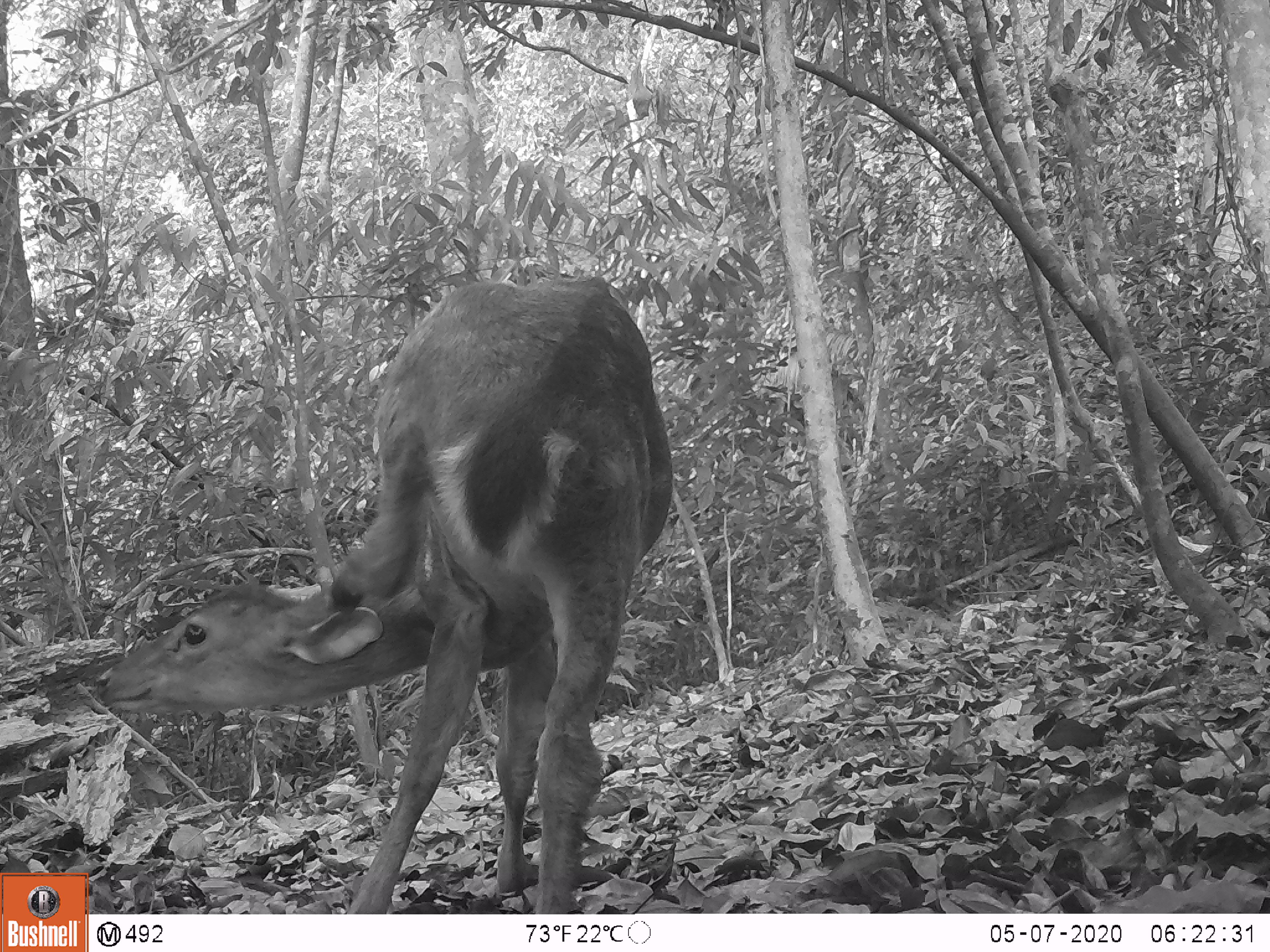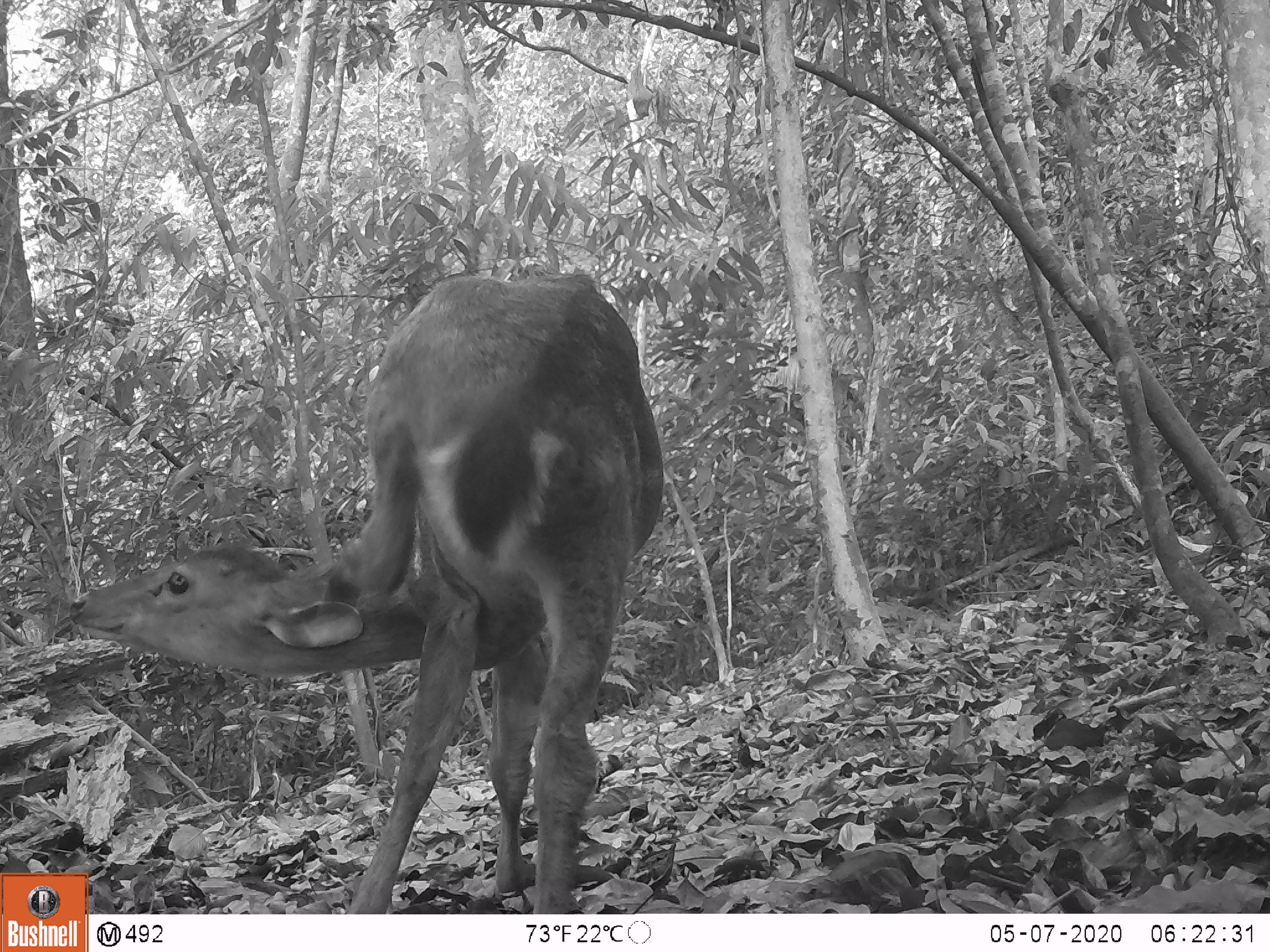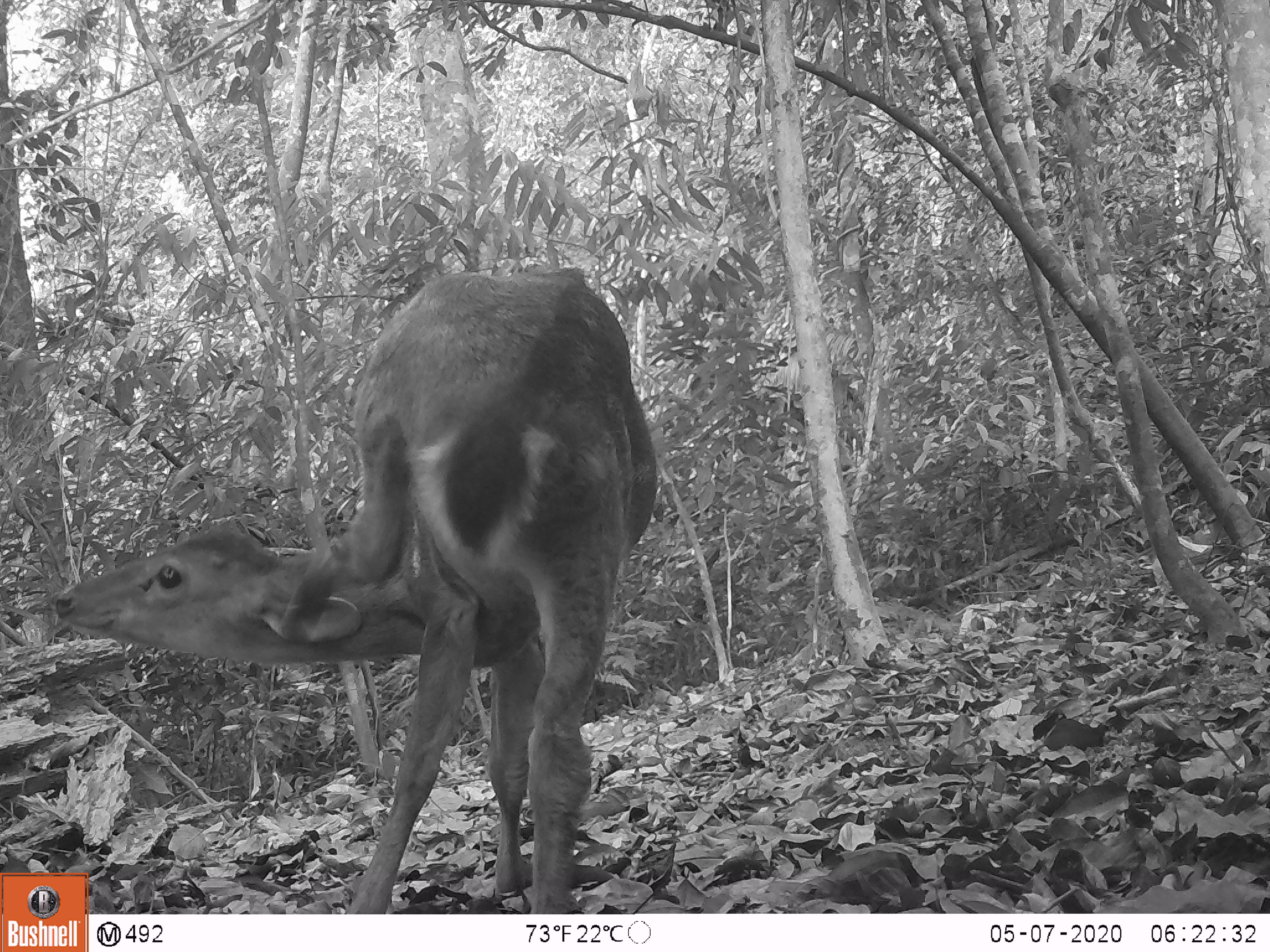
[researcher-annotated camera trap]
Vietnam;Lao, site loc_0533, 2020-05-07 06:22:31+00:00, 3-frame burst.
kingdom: Animalia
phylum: Chordata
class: Mammalia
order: Artiodactyla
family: Cervidae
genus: Muntiacus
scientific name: Muntiacus vuquangensis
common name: large-antlered muntjac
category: large antlered muntjac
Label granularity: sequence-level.